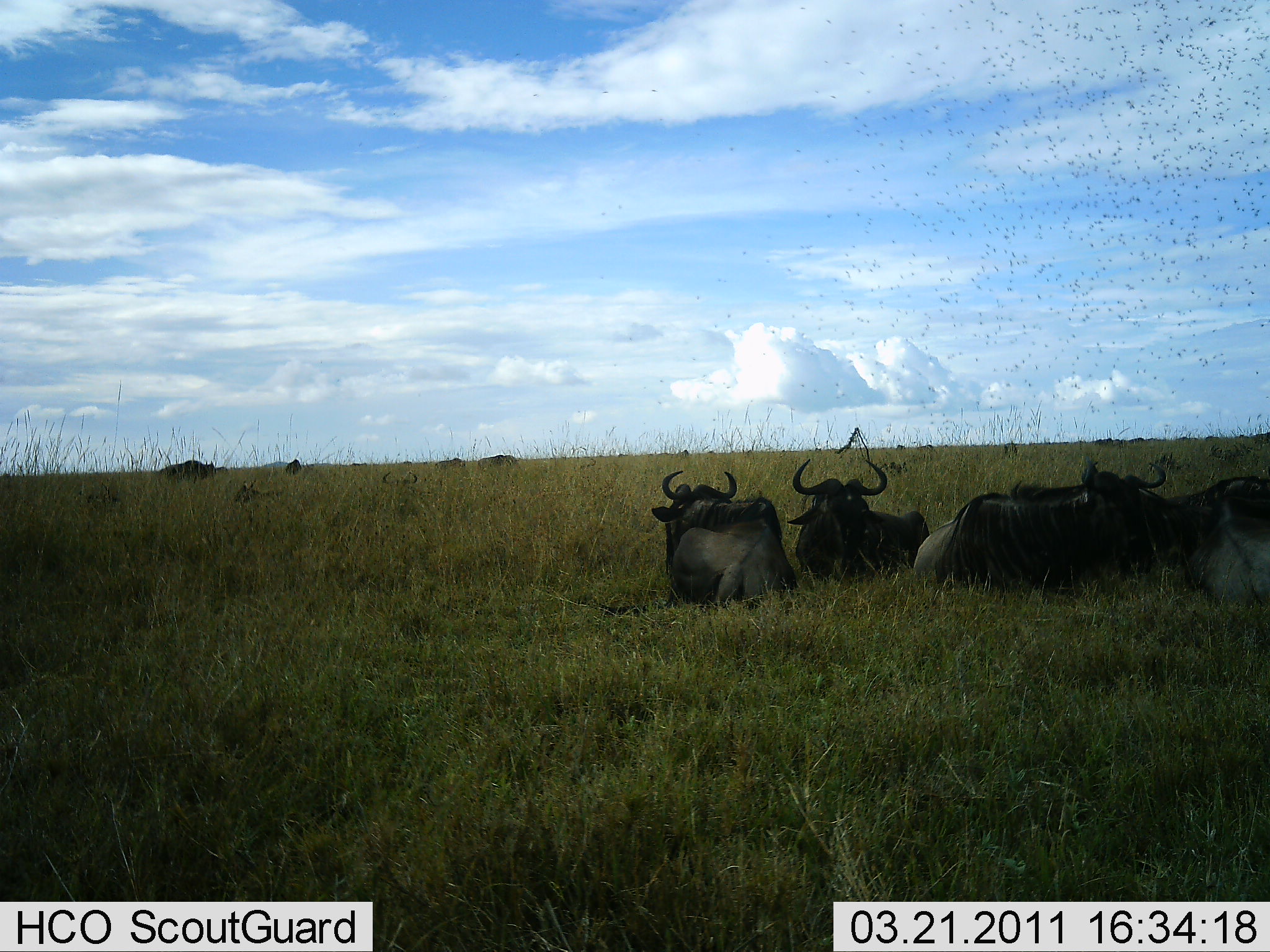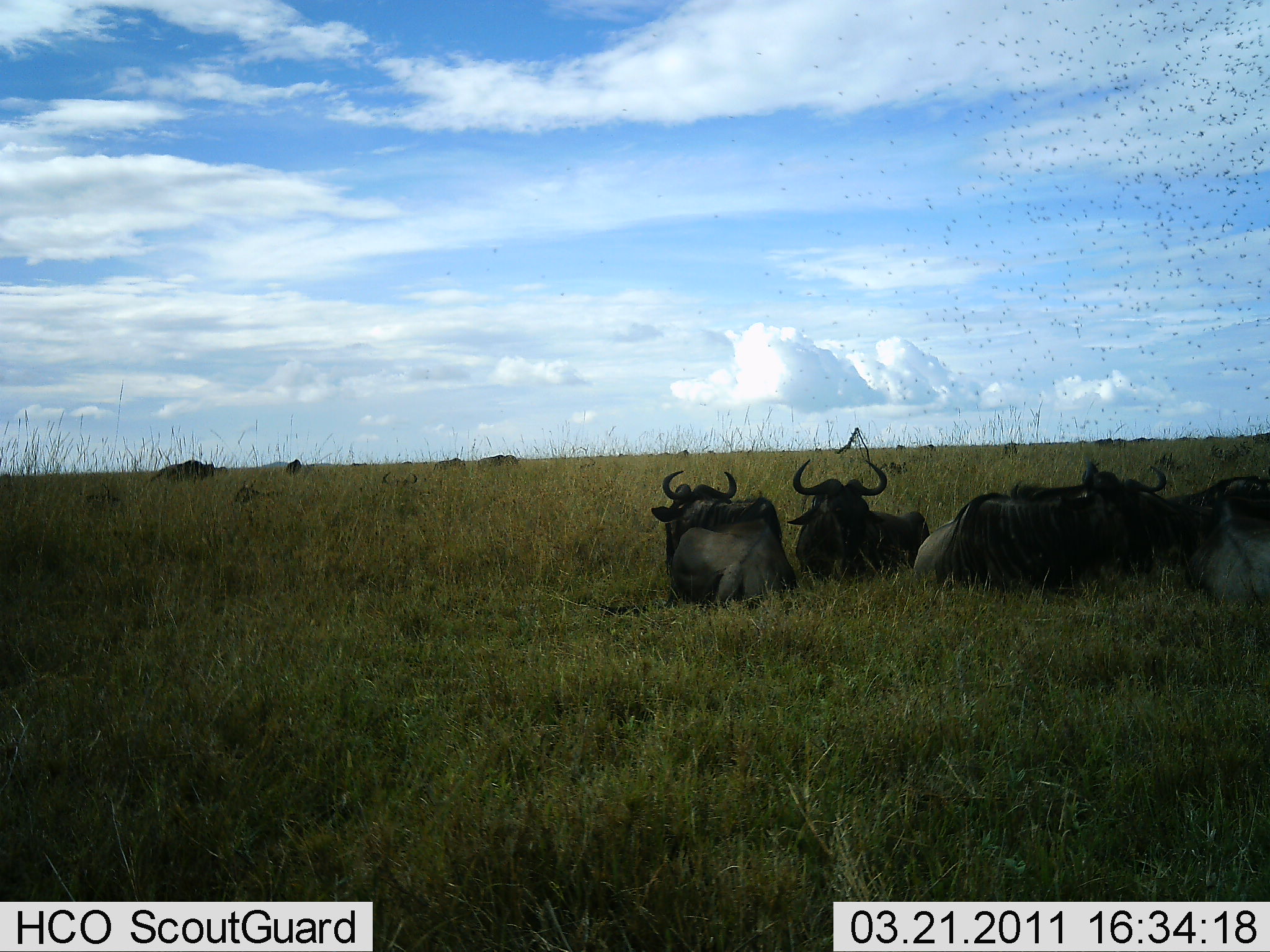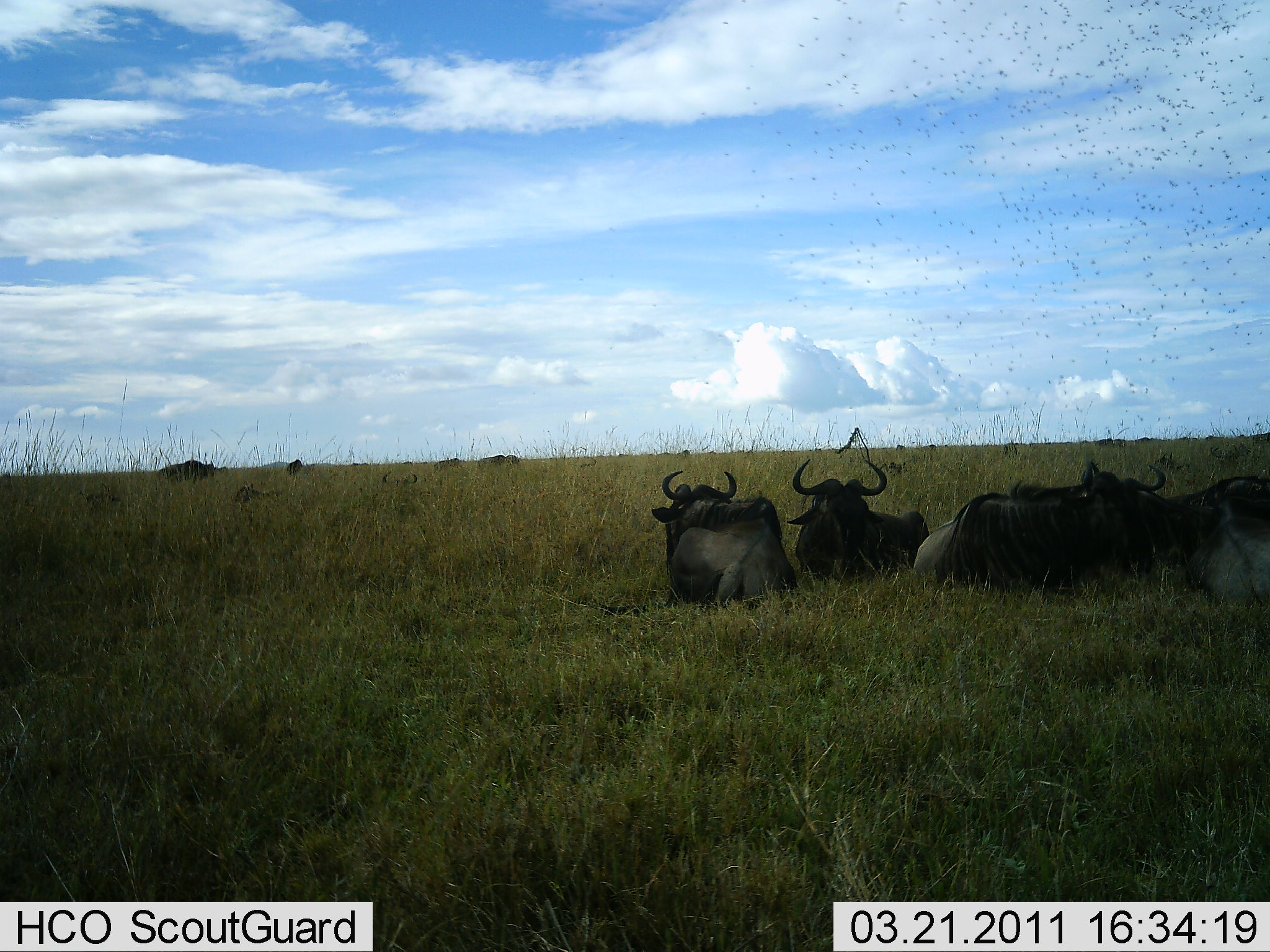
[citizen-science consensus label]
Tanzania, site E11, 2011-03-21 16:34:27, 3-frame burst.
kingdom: Animalia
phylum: Chordata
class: Mammalia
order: Artiodactyla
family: Bovidae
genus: Connochaetes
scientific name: Connochaetes taurinus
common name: blue wildebeest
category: wildebeest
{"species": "wildebeest (blue wildebeest) (Connochaetes taurinus)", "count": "5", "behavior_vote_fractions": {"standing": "8%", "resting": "92%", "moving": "0%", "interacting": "0%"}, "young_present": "0%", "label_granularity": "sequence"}